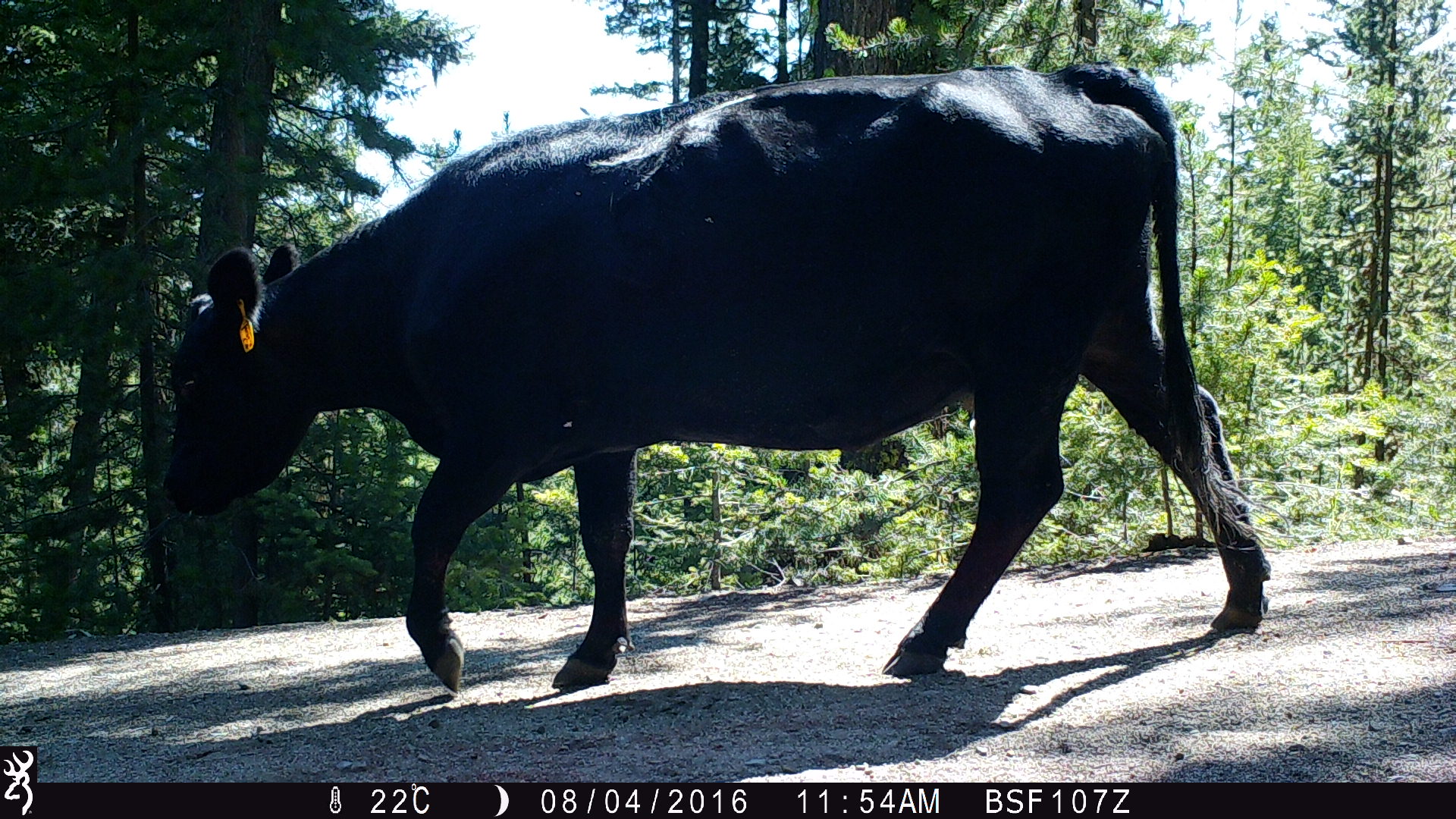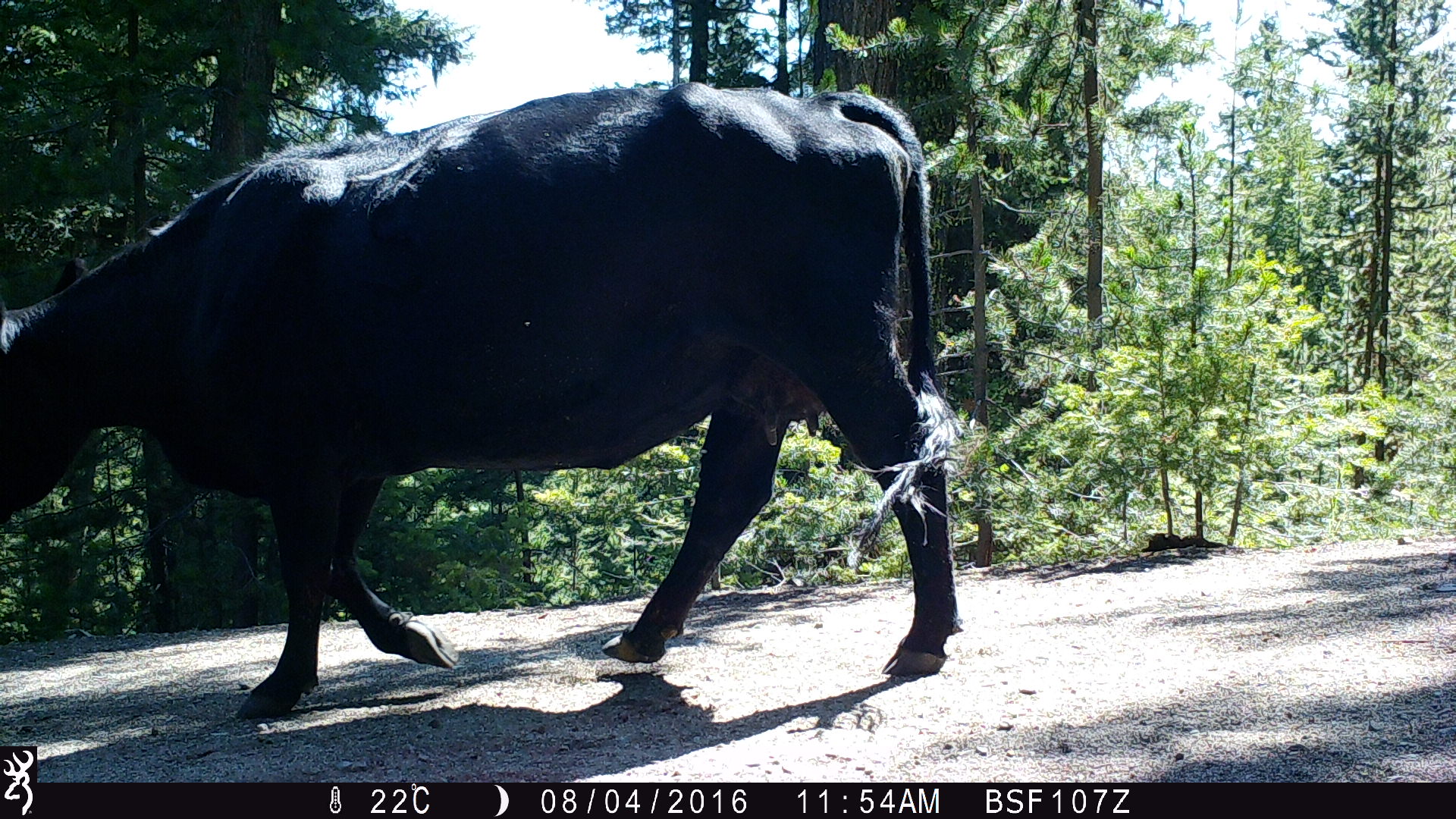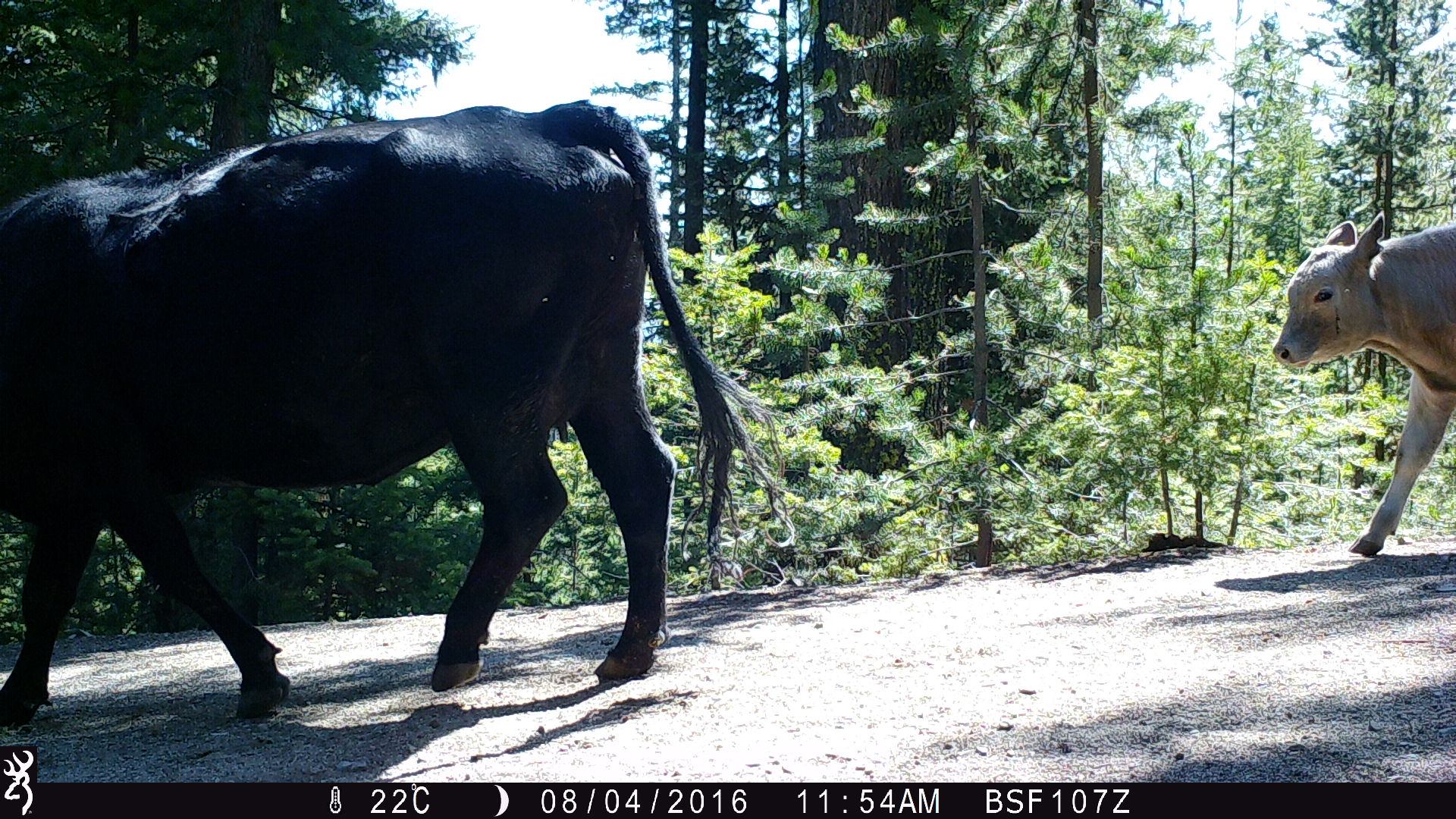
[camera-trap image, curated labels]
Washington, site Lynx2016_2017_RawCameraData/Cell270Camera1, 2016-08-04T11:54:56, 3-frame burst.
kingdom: Animalia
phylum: Chordata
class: Mammalia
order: Artiodactyla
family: Bovidae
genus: Bos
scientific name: Bos taurus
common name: domestic cattle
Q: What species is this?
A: Domestic cattle (Bos taurus).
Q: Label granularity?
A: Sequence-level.